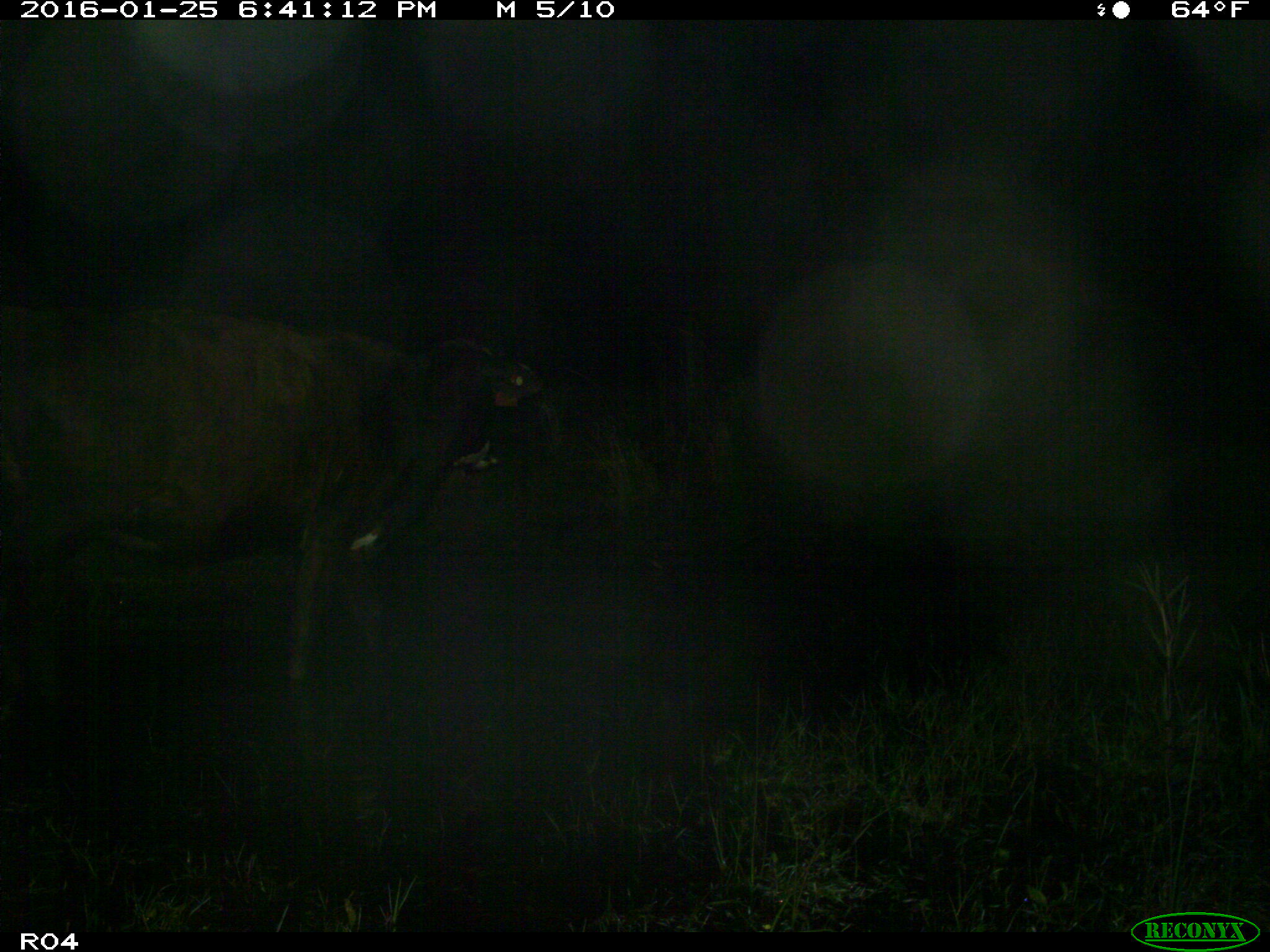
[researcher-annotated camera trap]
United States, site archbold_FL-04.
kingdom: Animalia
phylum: Chordata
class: Mammalia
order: Artiodactyla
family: Bovidae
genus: Bos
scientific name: Bos taurus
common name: domestic cow